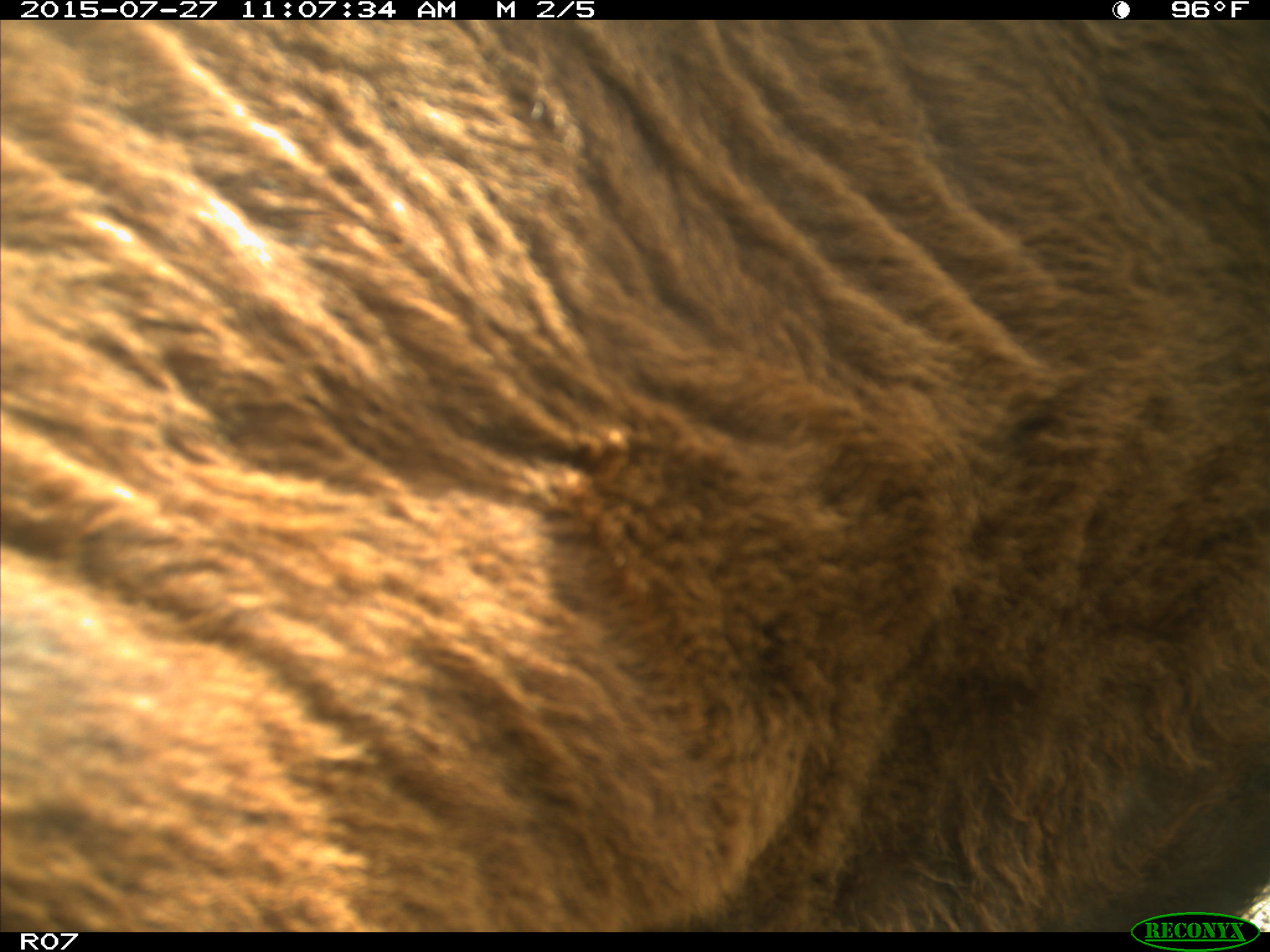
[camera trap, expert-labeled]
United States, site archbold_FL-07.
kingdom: Animalia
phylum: Chordata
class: Mammalia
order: Artiodactyla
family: Bovidae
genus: Bos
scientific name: Bos taurus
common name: domestic cow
Bos taurus (domestic cow).